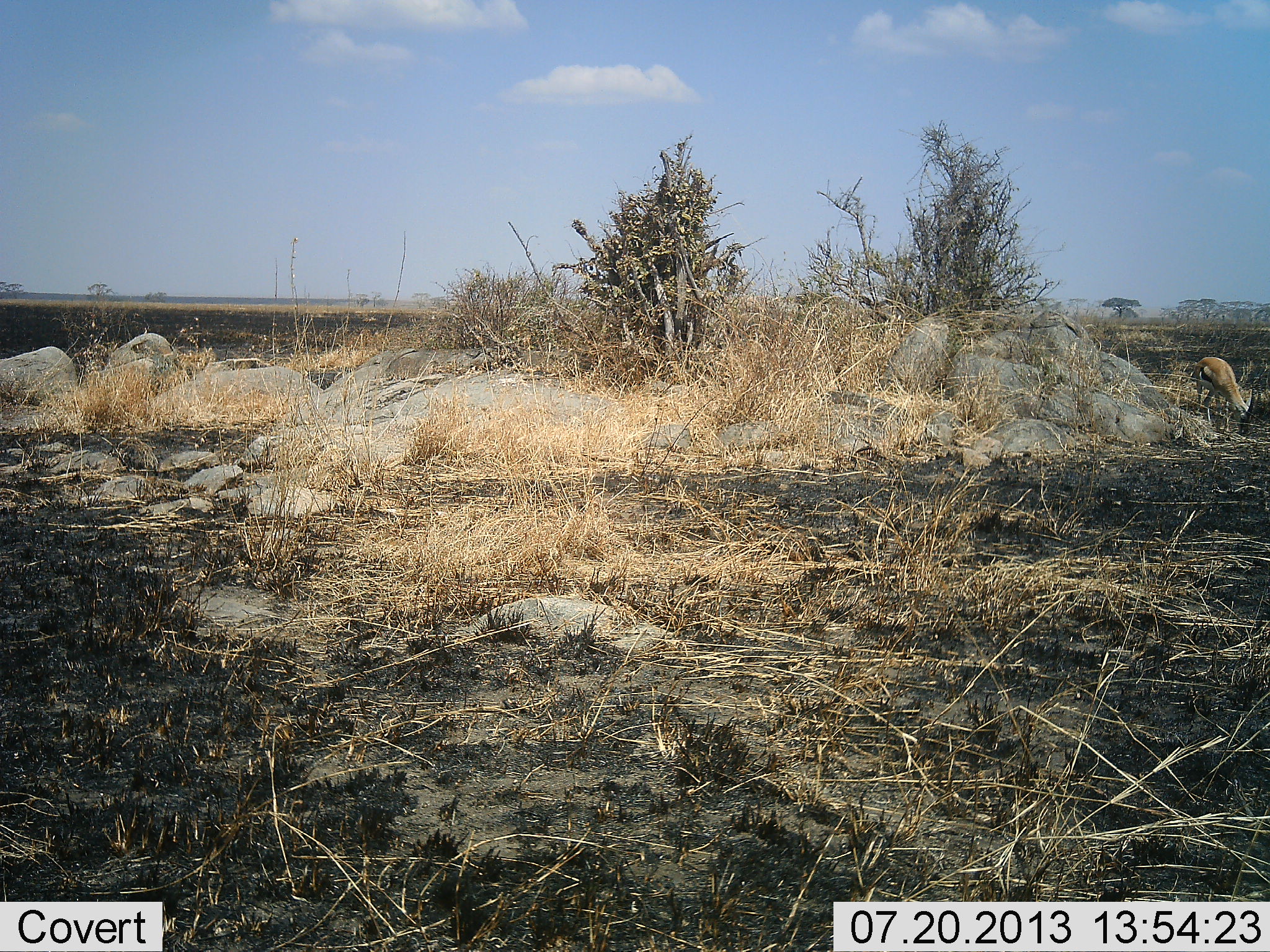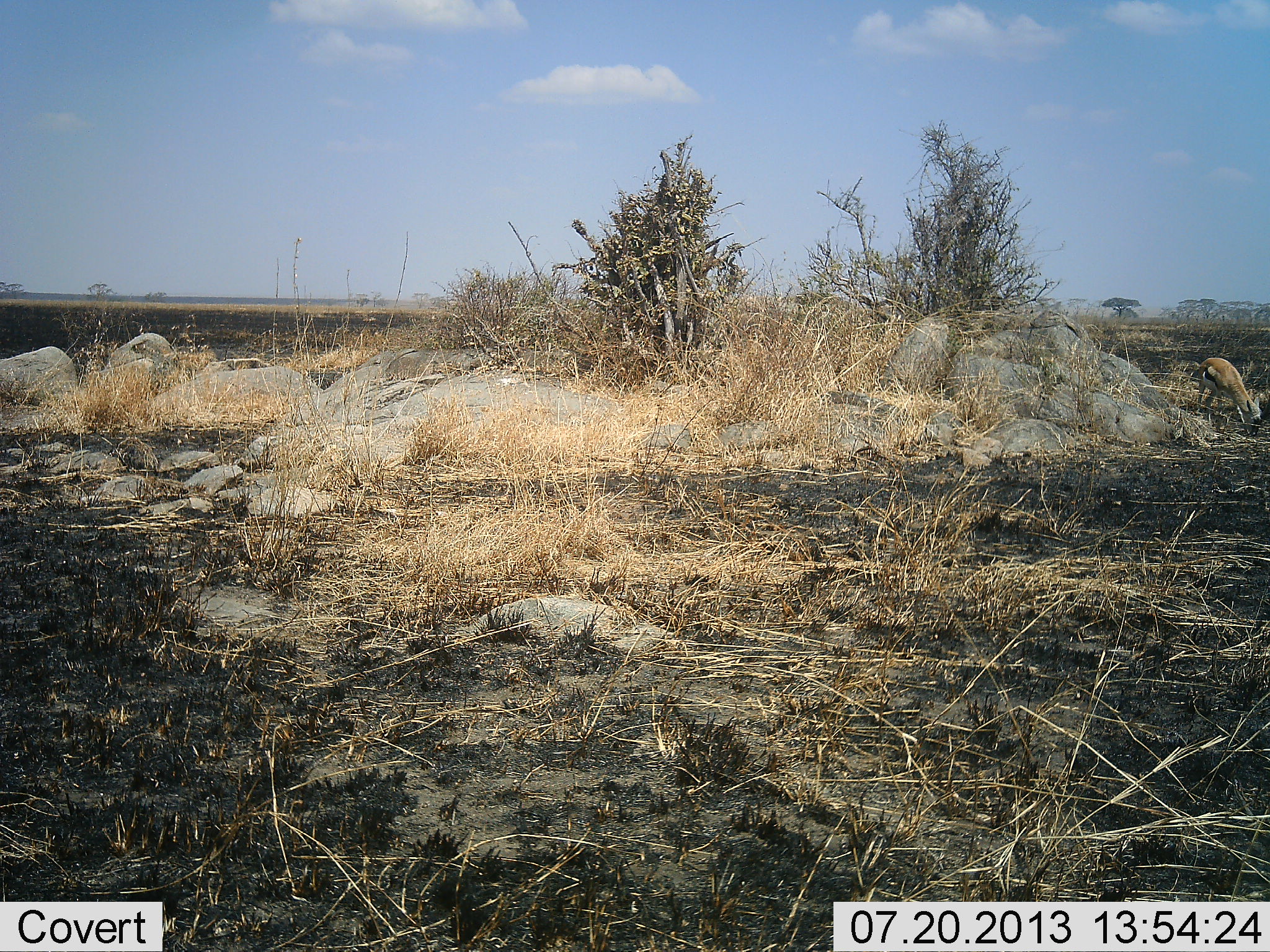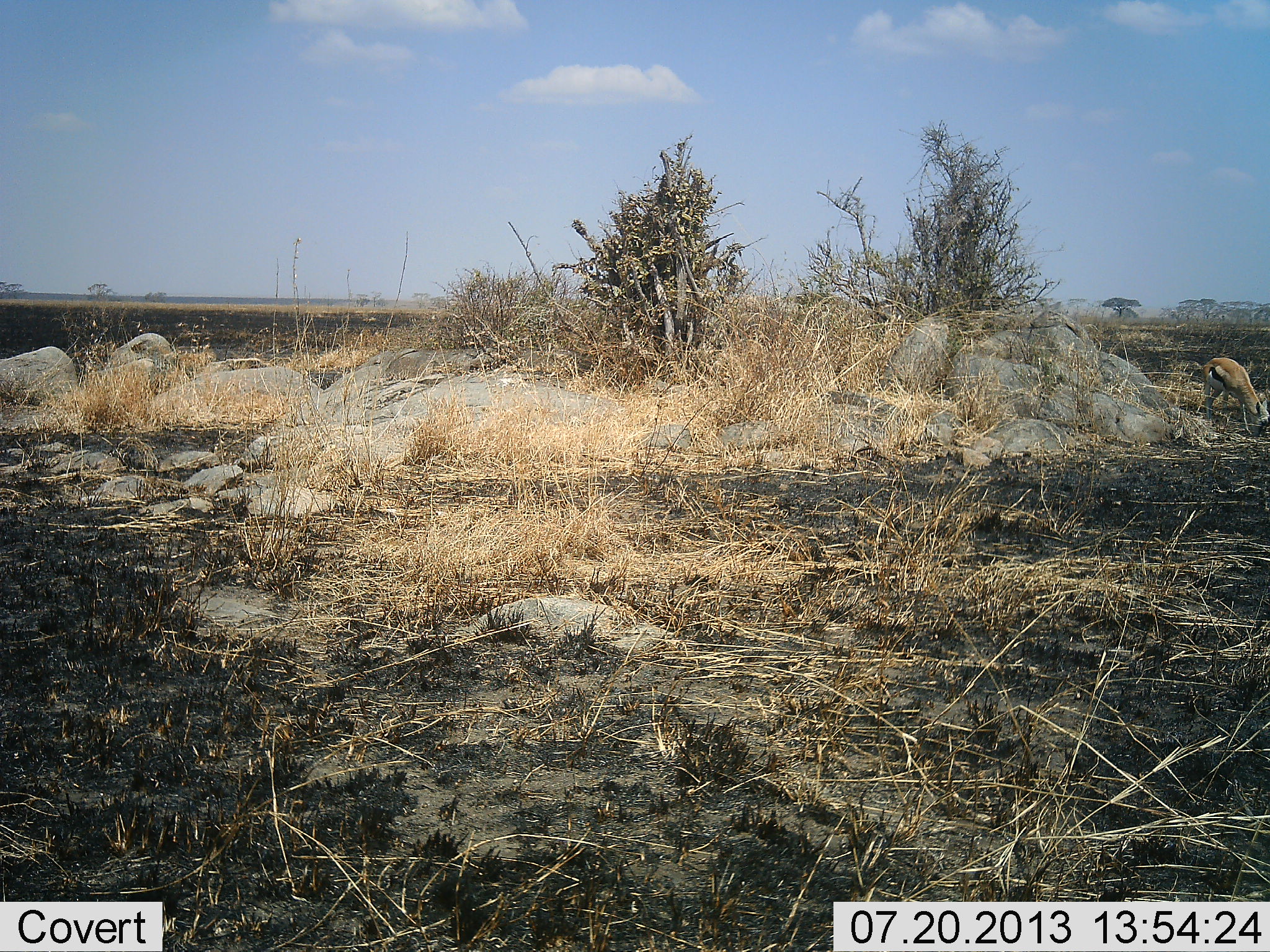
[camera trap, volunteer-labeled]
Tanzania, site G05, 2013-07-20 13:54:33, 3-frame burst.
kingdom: Animalia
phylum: Chordata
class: Mammalia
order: Artiodactyla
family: Bovidae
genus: Eudorcas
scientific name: Eudorcas thomsonii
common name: thomson's gazelle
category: gazellethomsons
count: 1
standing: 20%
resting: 0%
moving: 10%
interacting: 0%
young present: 0%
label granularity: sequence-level